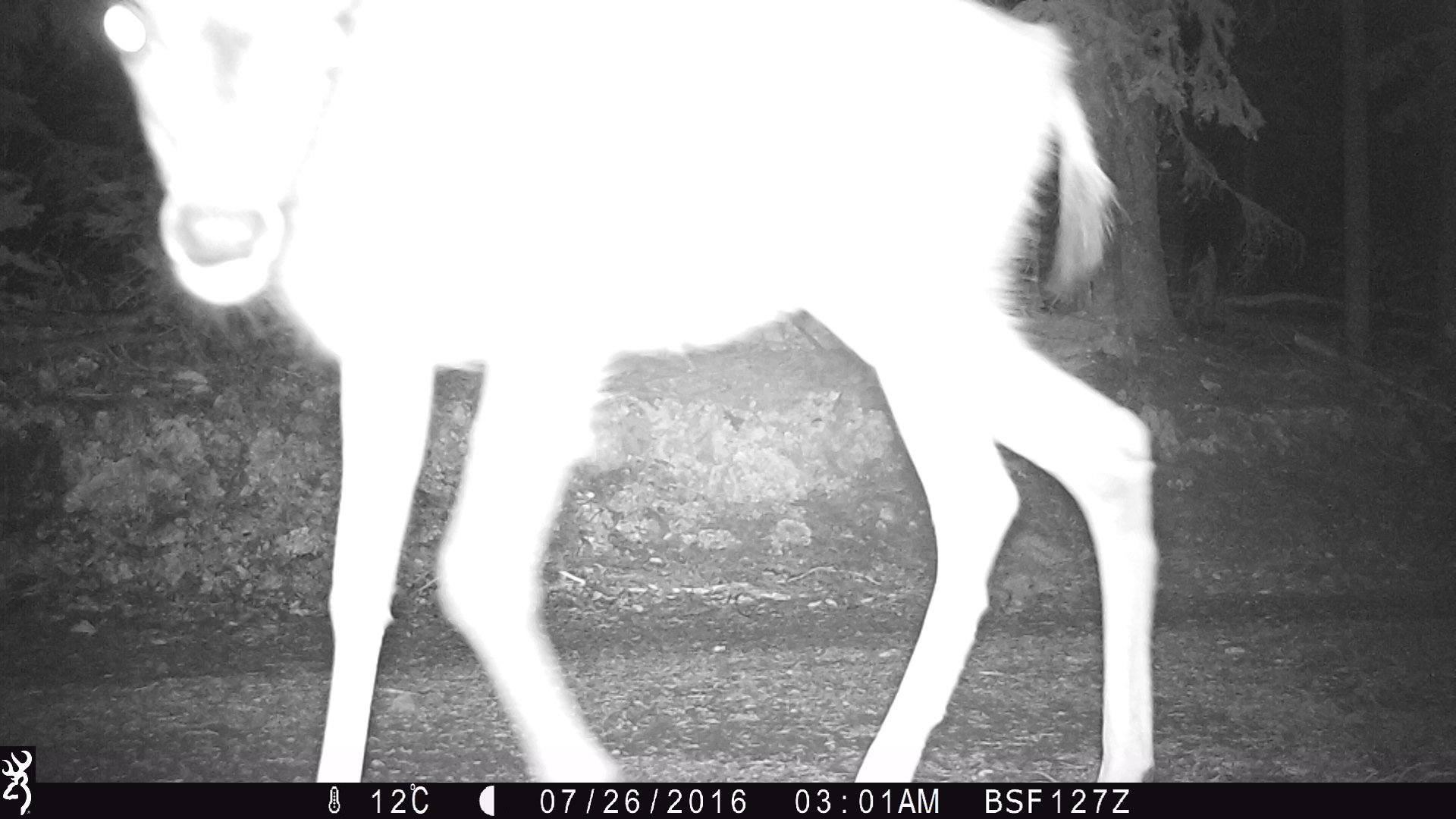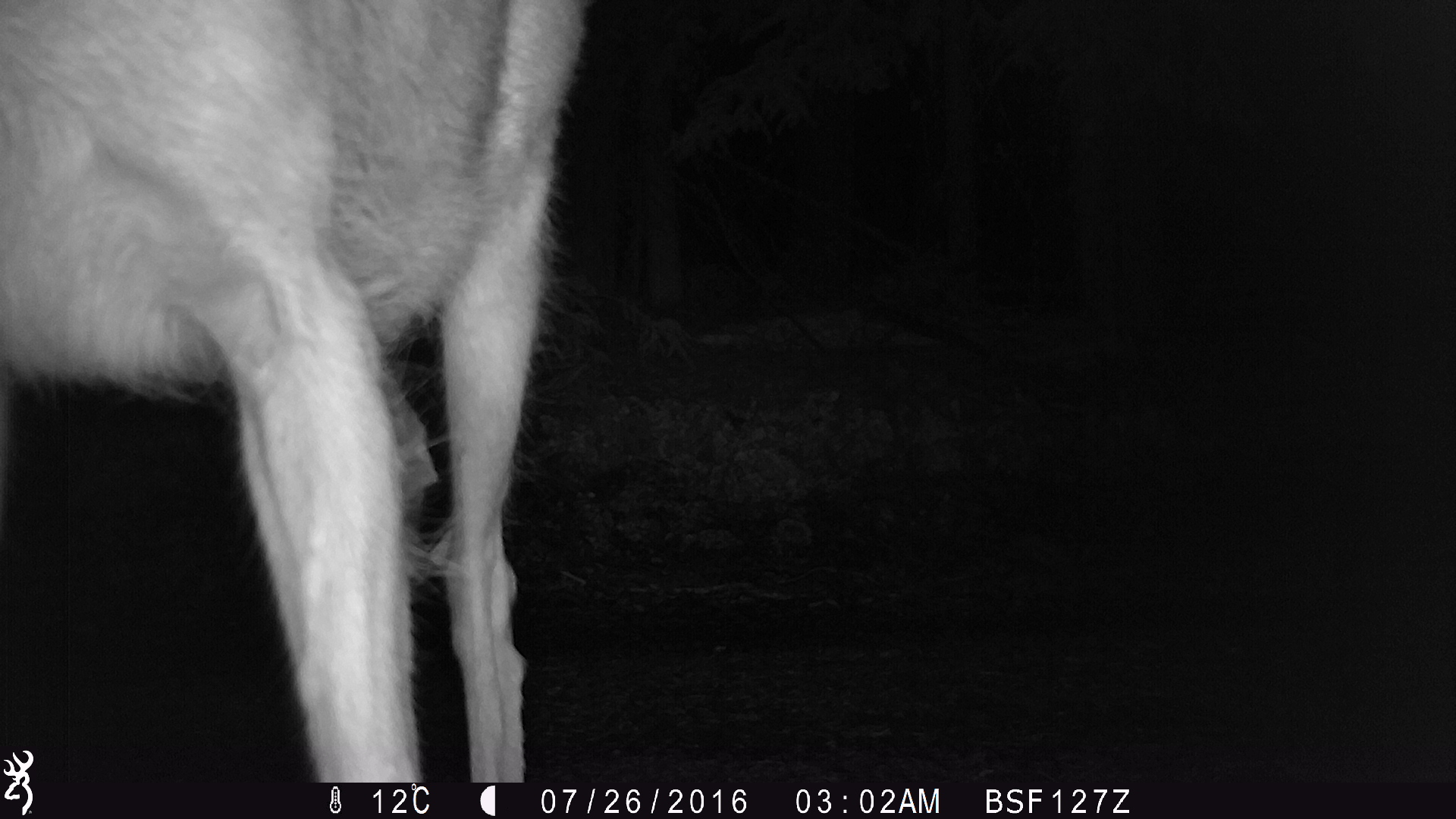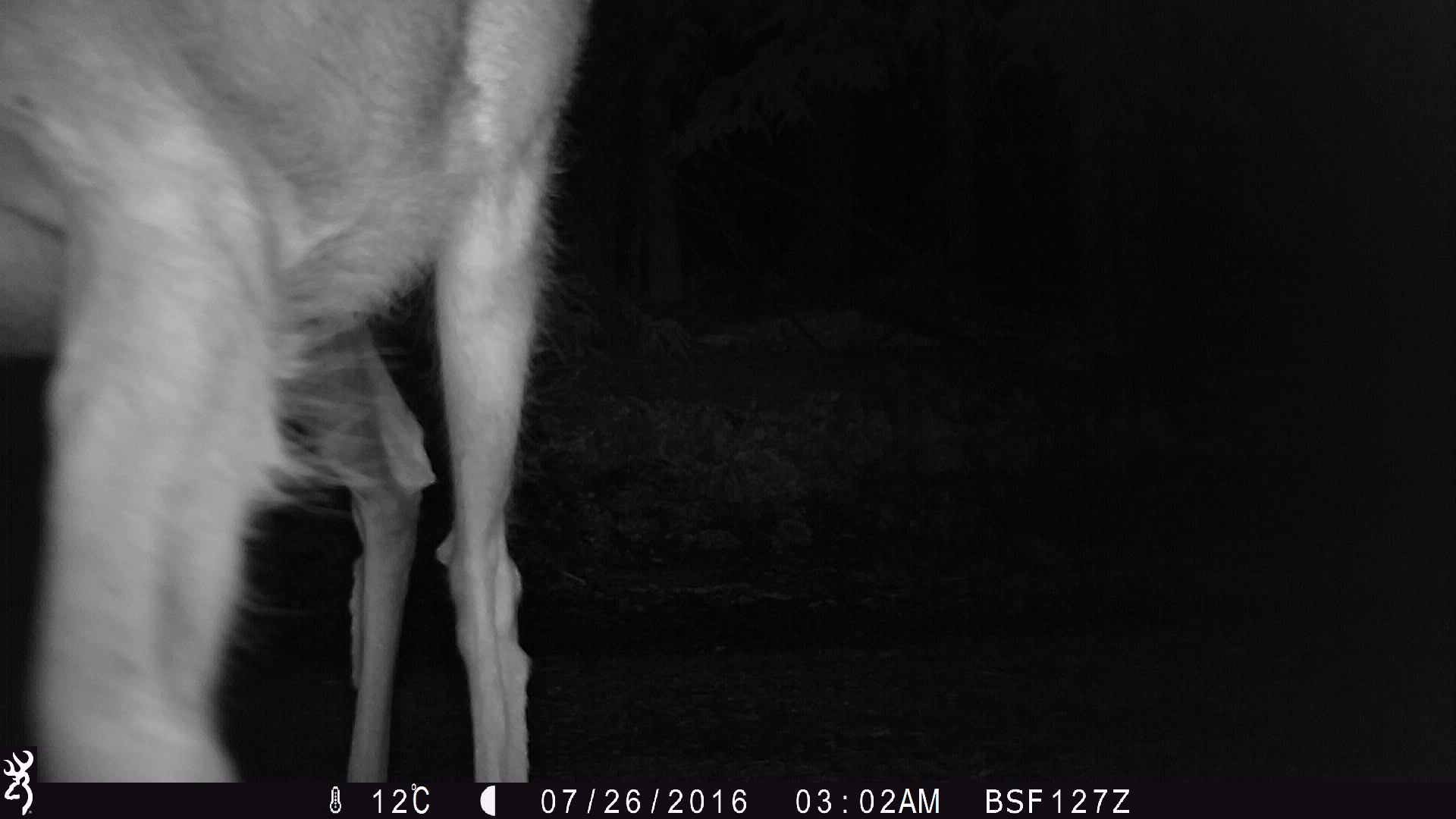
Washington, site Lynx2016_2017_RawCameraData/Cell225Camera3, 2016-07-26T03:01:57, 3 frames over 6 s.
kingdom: Animalia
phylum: Chordata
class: Mammalia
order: Artiodactyla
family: Cervidae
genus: Odocoileus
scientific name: Odocoileus hemionus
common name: mule deer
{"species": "Odocoileus hemionus (mule deer)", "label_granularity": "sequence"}